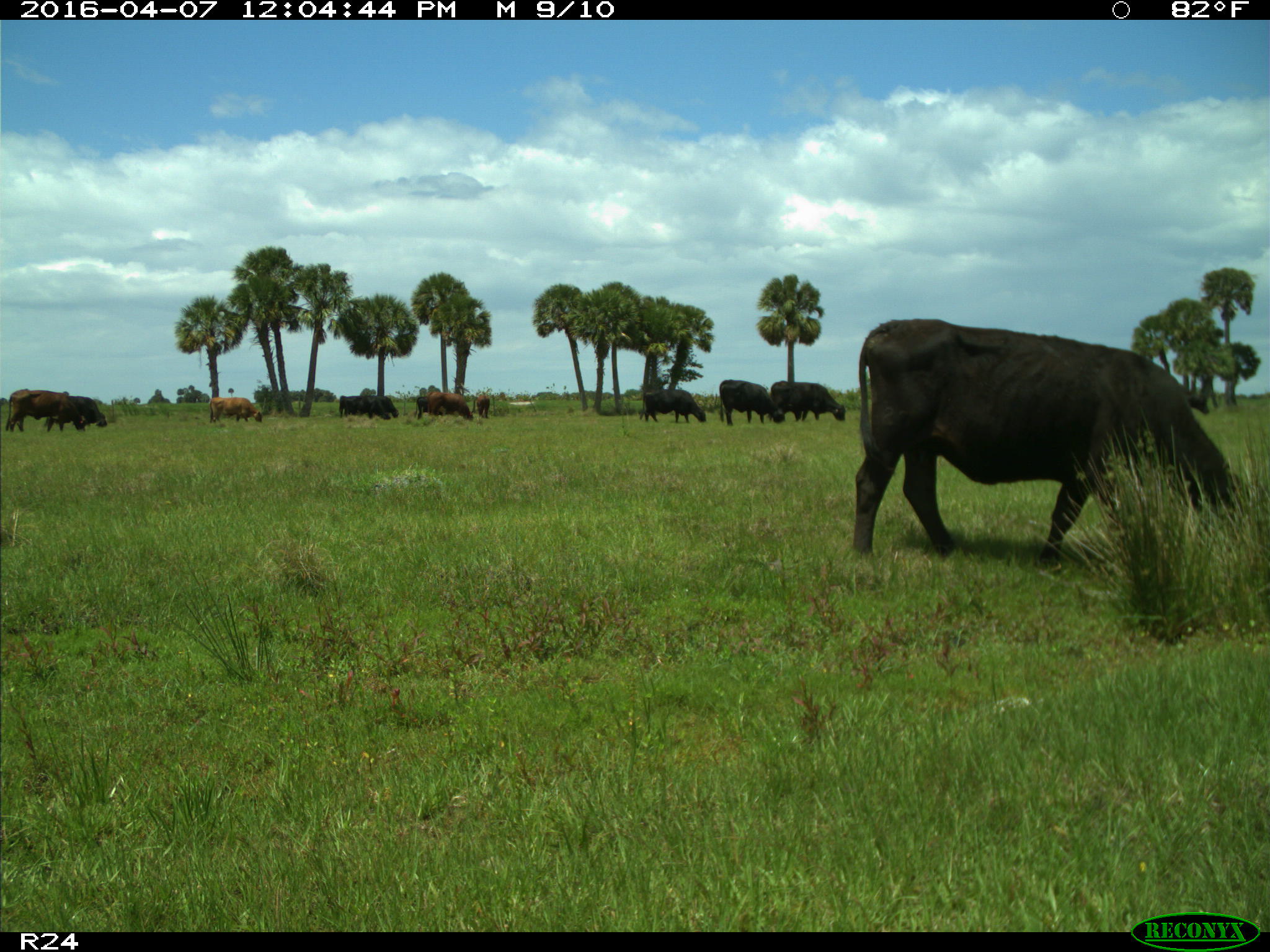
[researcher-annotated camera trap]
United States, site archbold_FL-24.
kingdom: Animalia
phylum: Chordata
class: Mammalia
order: Artiodactyla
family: Bovidae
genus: Bos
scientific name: Bos taurus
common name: domestic cow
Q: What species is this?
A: Bos taurus (domestic cow).